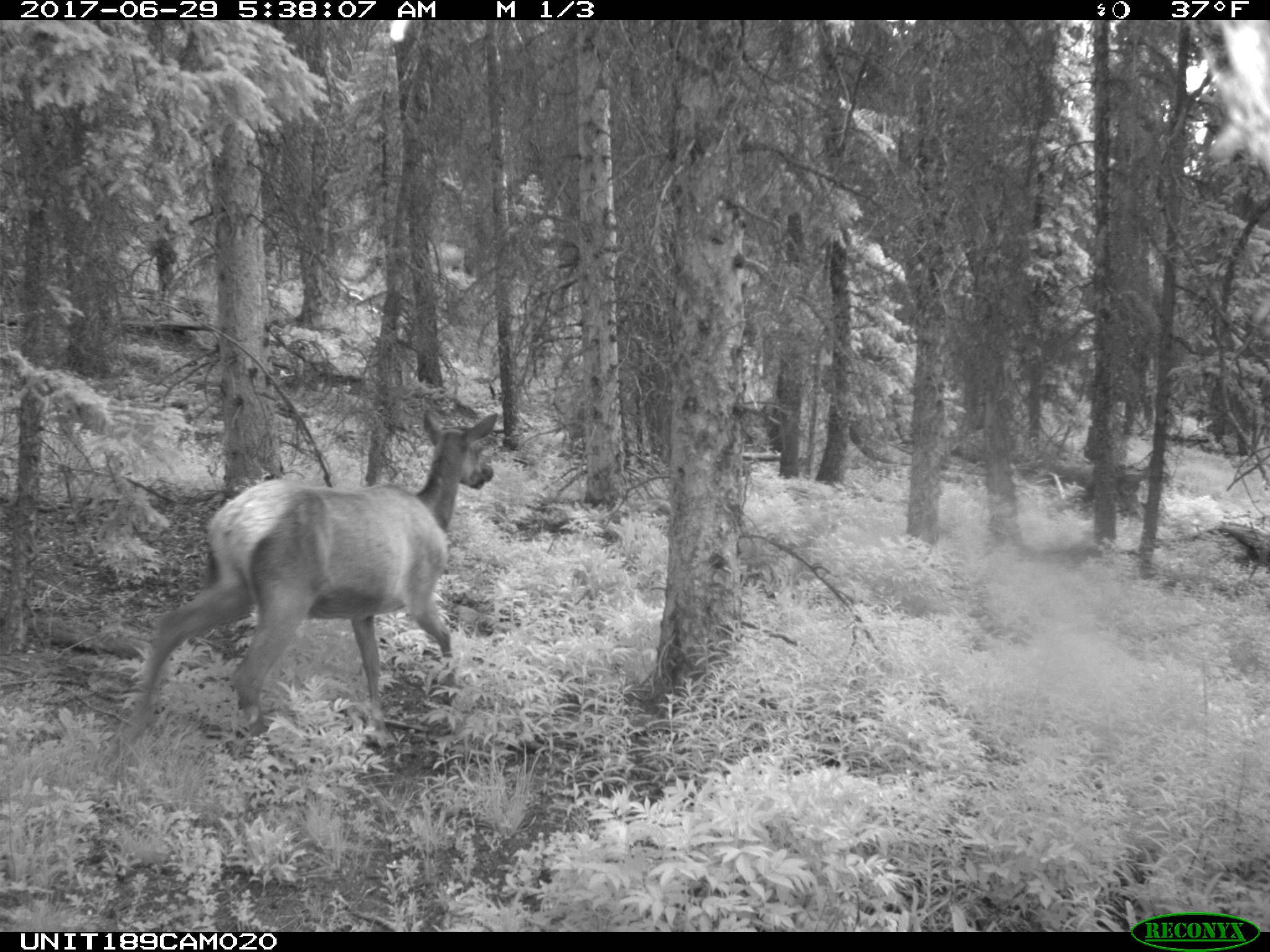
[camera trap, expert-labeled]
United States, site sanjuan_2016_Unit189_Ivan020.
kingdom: Animalia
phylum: Chordata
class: Mammalia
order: Artiodactyla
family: Cervidae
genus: Cervus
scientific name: Cervus elaphus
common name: red deer